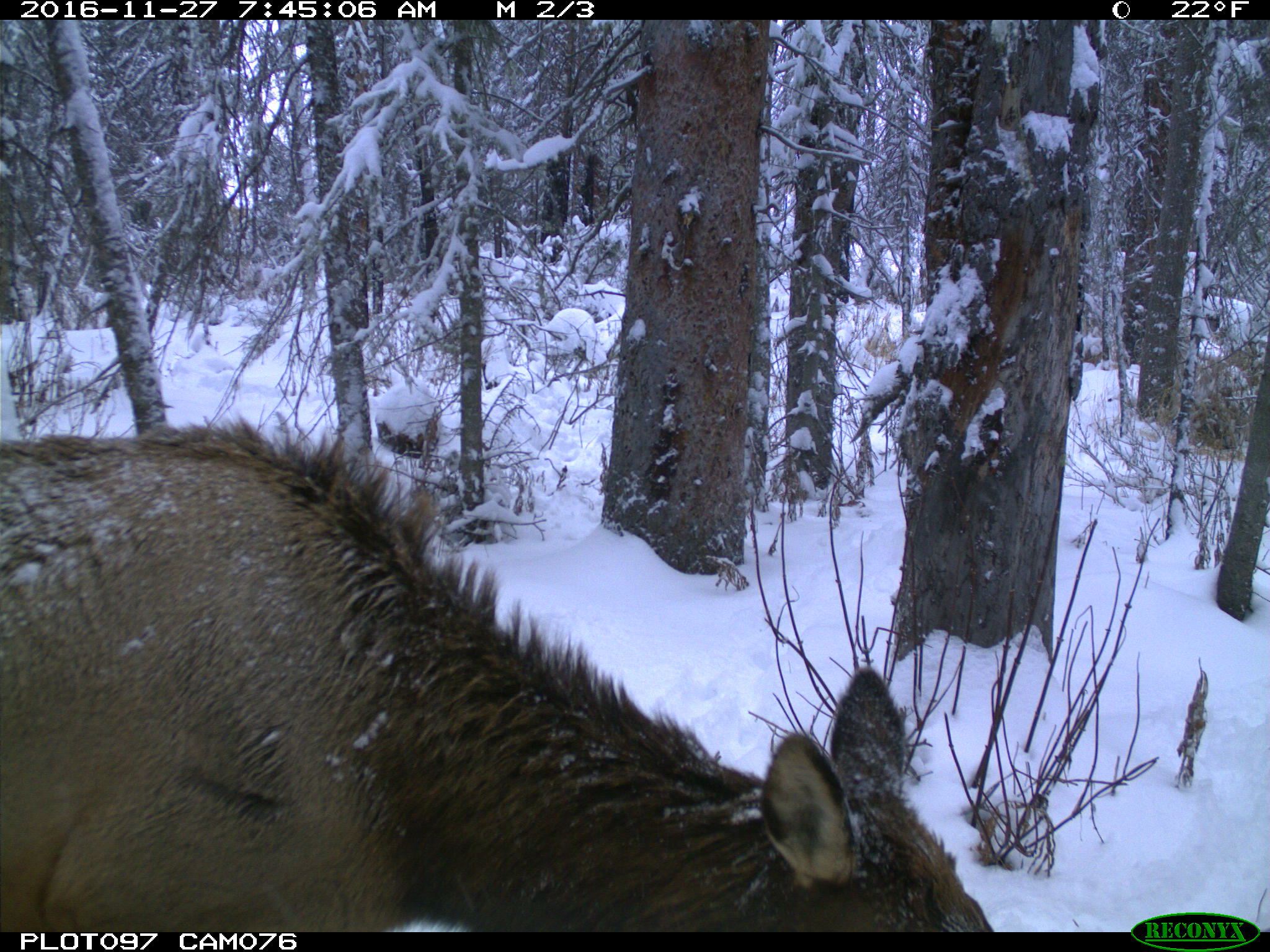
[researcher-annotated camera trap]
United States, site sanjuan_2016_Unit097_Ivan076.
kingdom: Animalia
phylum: Chordata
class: Mammalia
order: Artiodactyla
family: Cervidae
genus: Cervus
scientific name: Cervus elaphus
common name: red deer